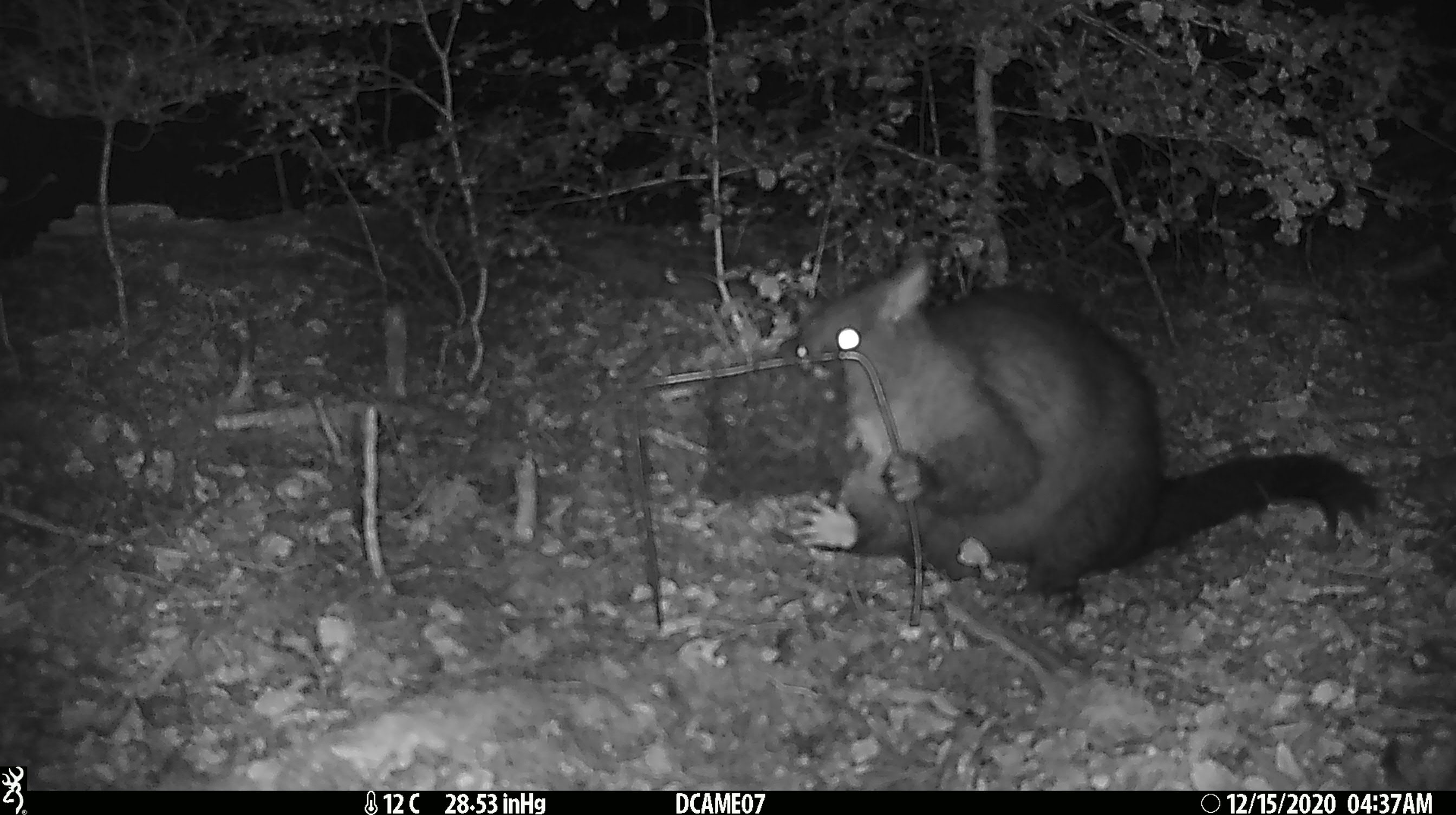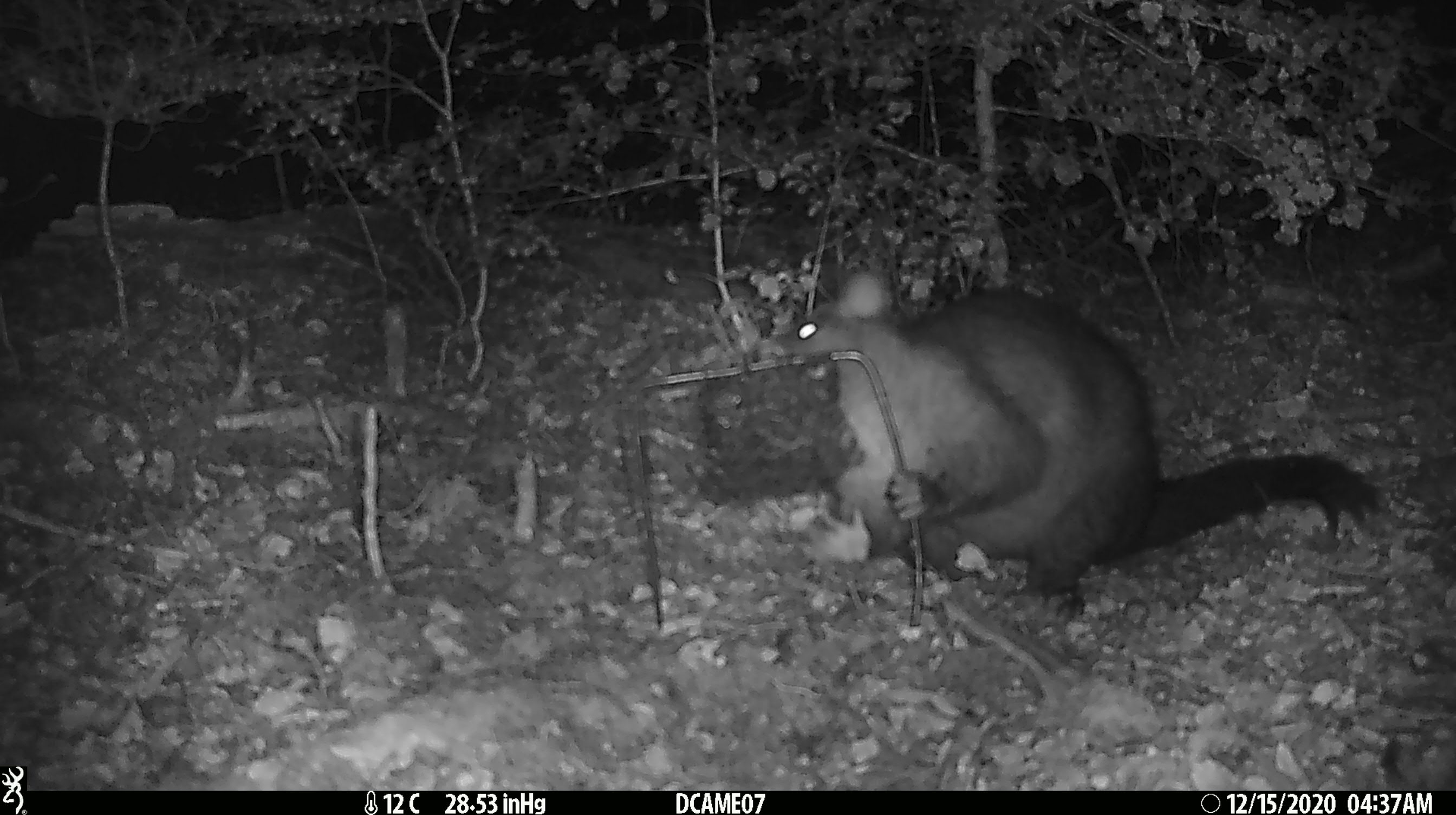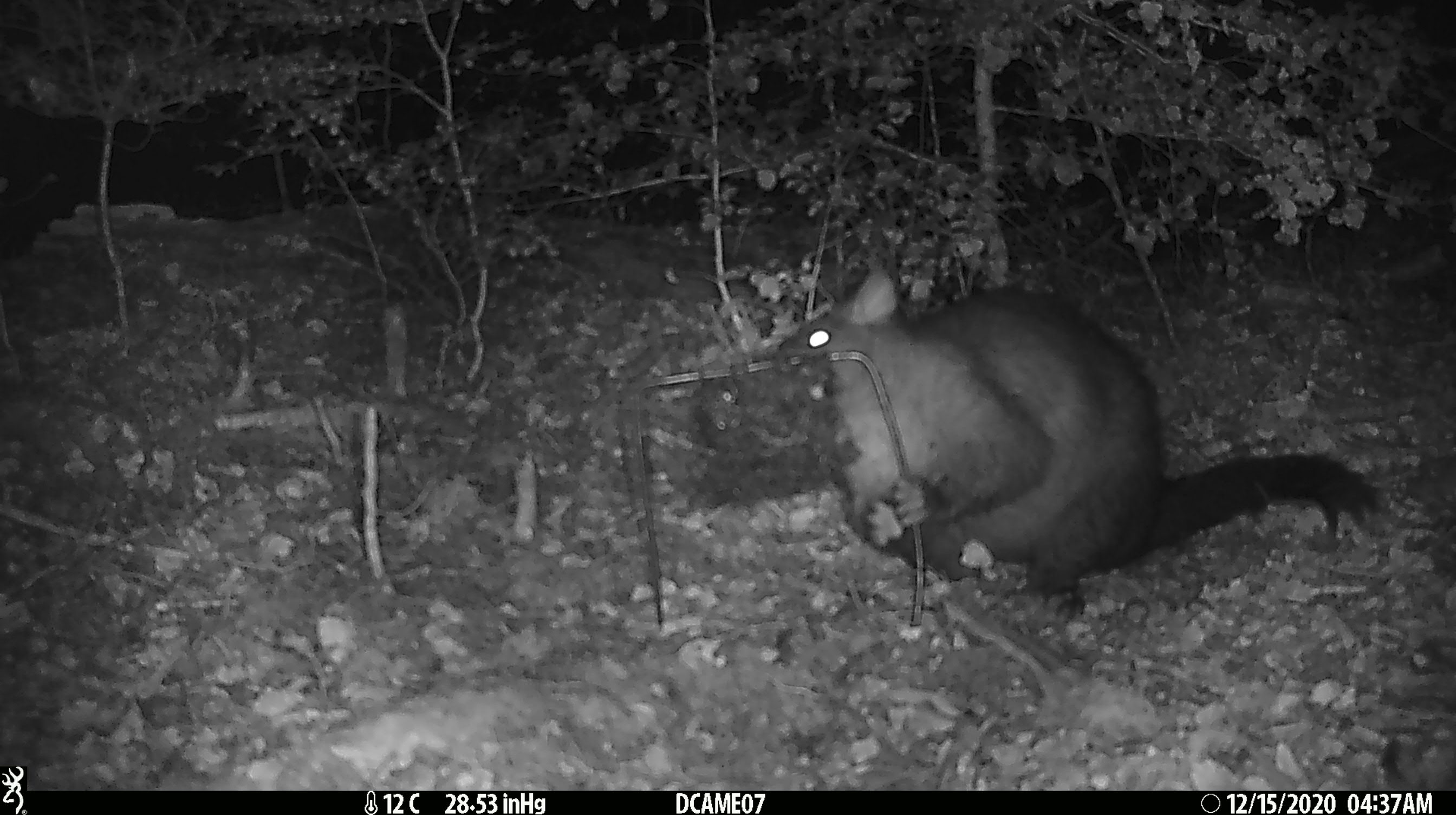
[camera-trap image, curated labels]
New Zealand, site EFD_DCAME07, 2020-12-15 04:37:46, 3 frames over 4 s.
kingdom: Animalia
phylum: Chordata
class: Mammalia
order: Diprotodontia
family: Phalangeridae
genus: Trichosurus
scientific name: Trichosurus vulpecula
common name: common brushtail possum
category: possum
Possum (common brushtail possum) (Trichosurus vulpecula).